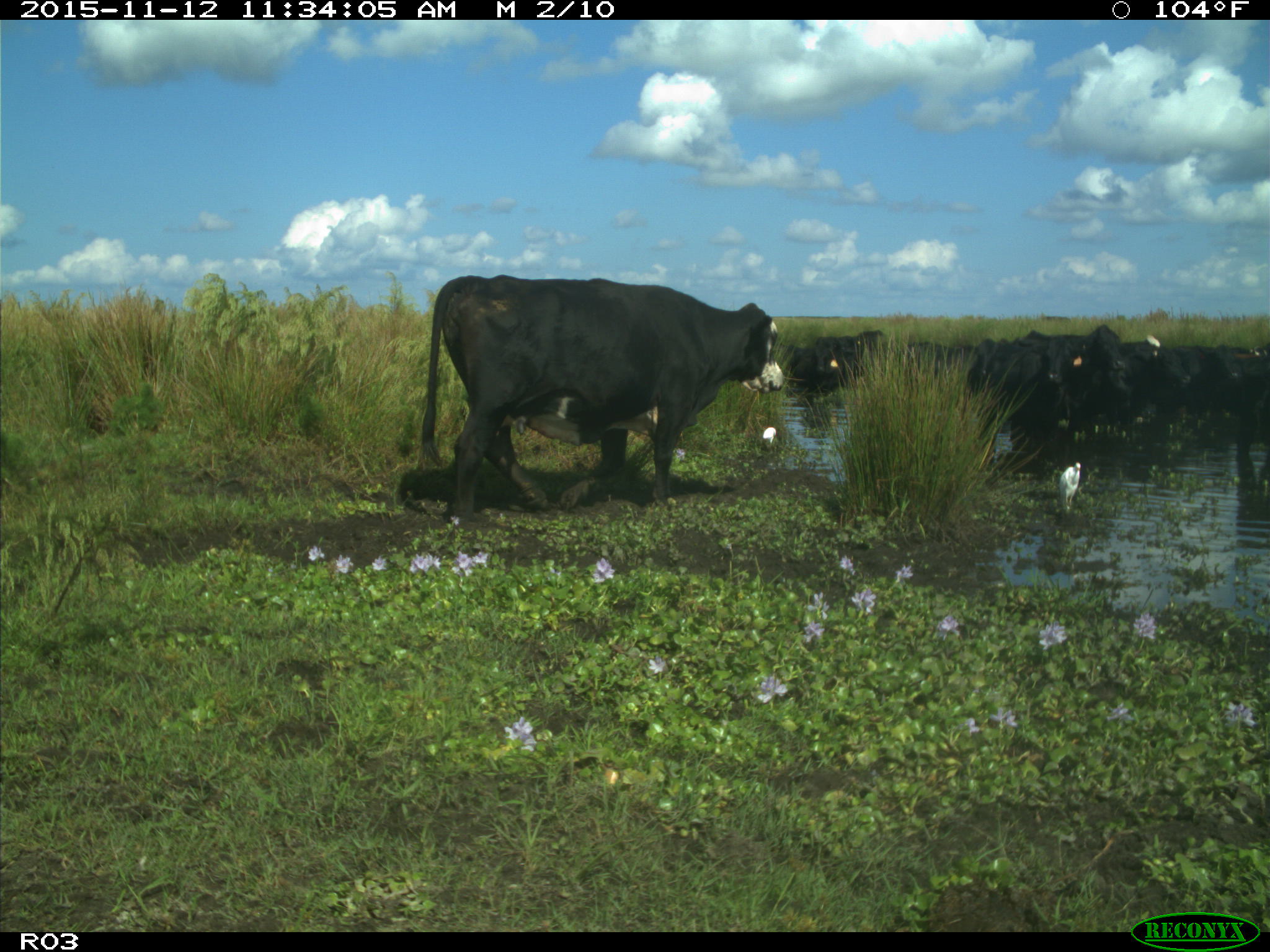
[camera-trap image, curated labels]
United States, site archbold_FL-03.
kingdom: Animalia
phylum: Chordata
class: Mammalia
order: Artiodactyla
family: Bovidae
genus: Bos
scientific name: Bos taurus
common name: domestic cow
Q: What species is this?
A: Bos taurus (domestic cow).